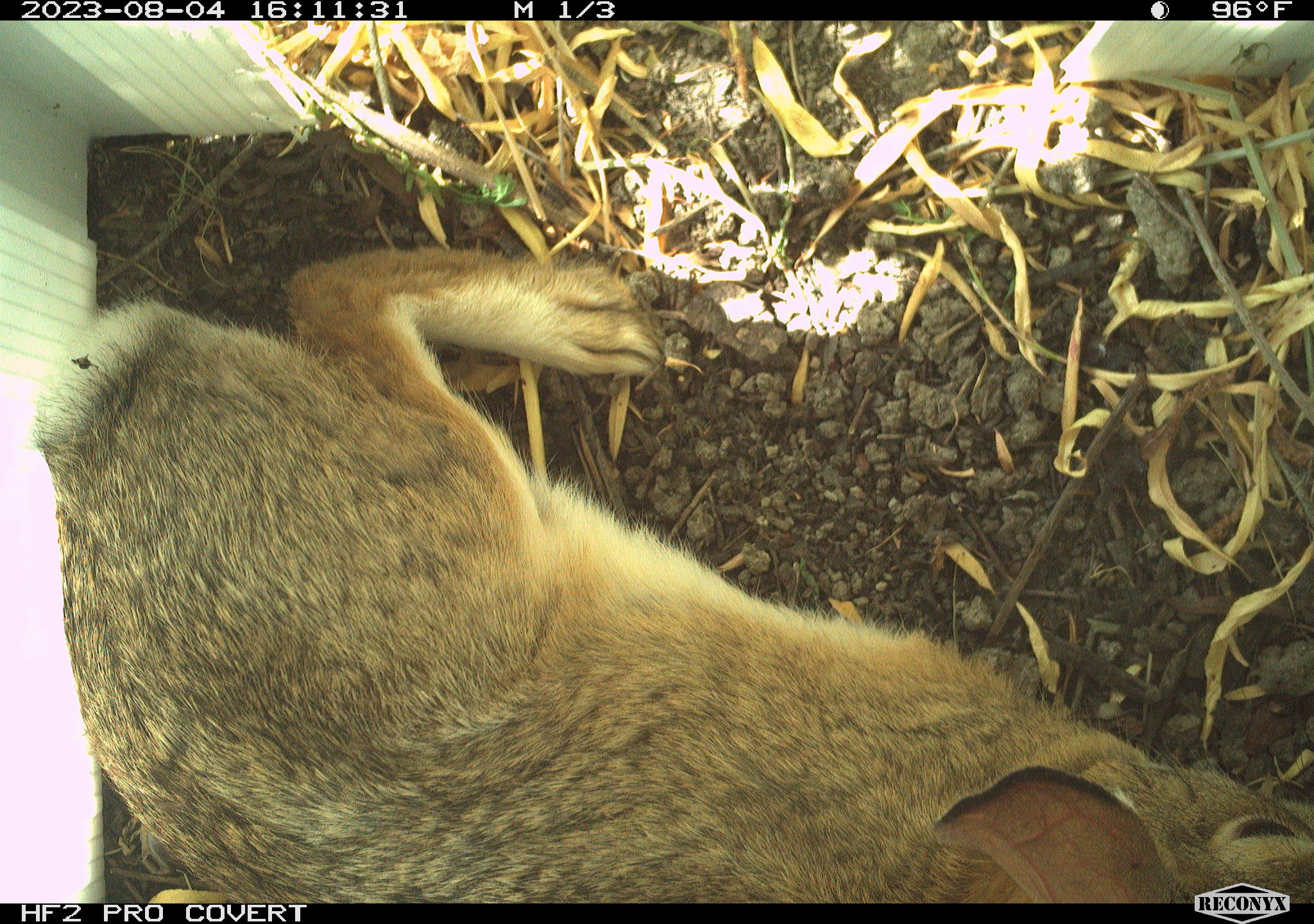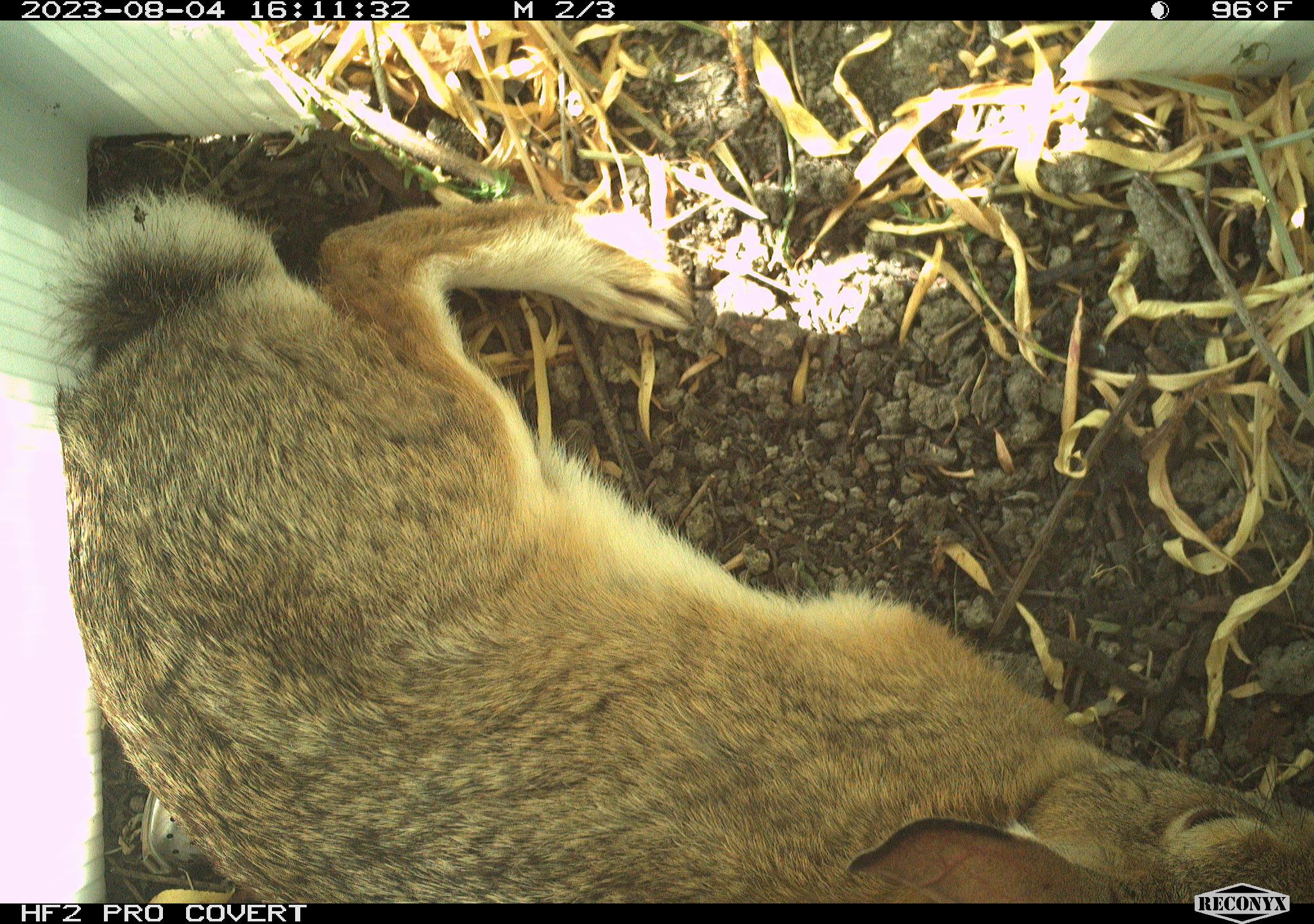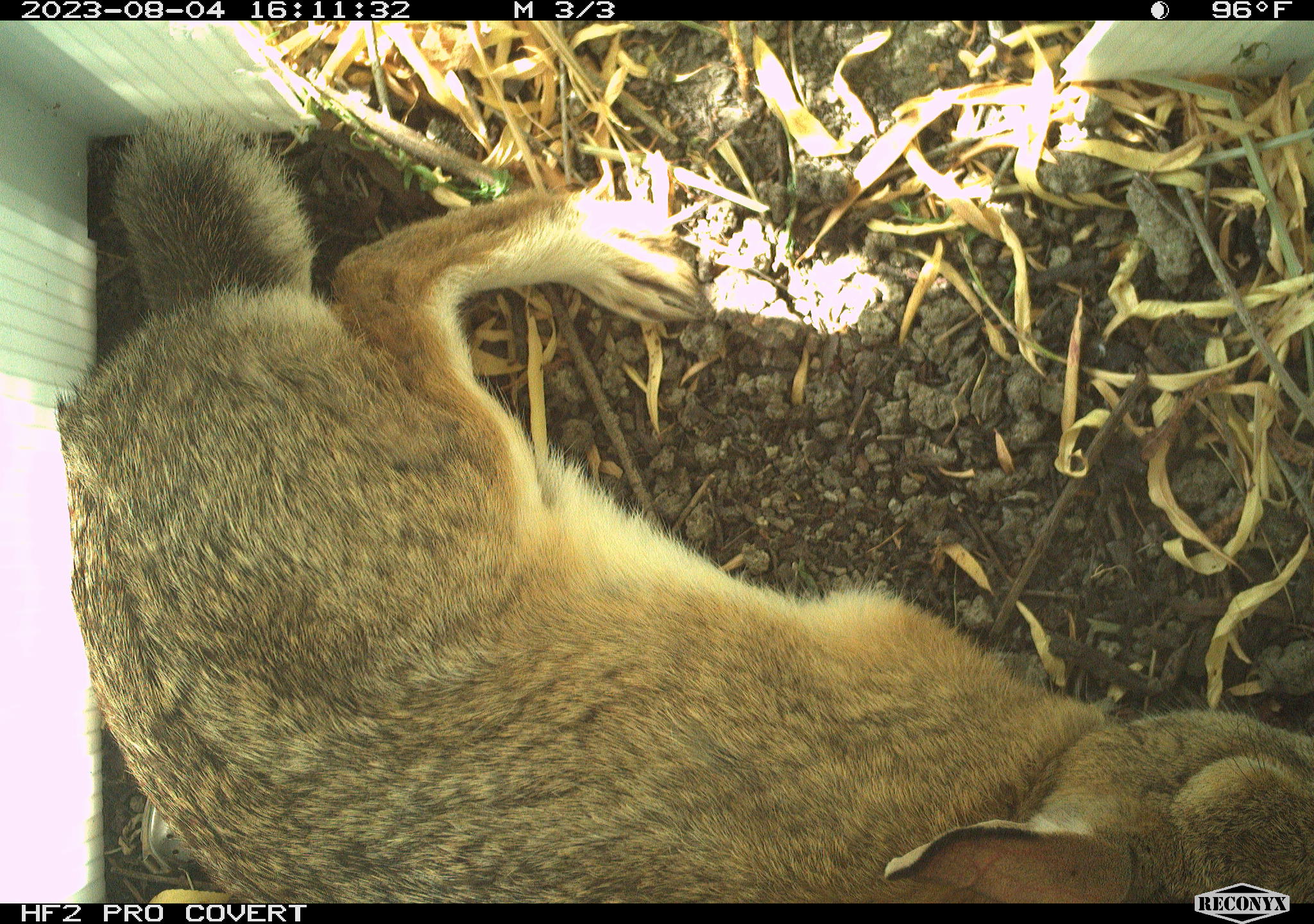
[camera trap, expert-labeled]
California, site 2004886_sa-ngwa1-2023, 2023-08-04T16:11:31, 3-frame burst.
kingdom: Animalia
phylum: Chordata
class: Mammalia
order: Lagomorpha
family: Leporidae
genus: Sylvilagus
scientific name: Sylvilagus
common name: cottontail rabbits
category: sylvilagus species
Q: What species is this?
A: Sylvilagus species (cottontail rabbits) (Sylvilagus).